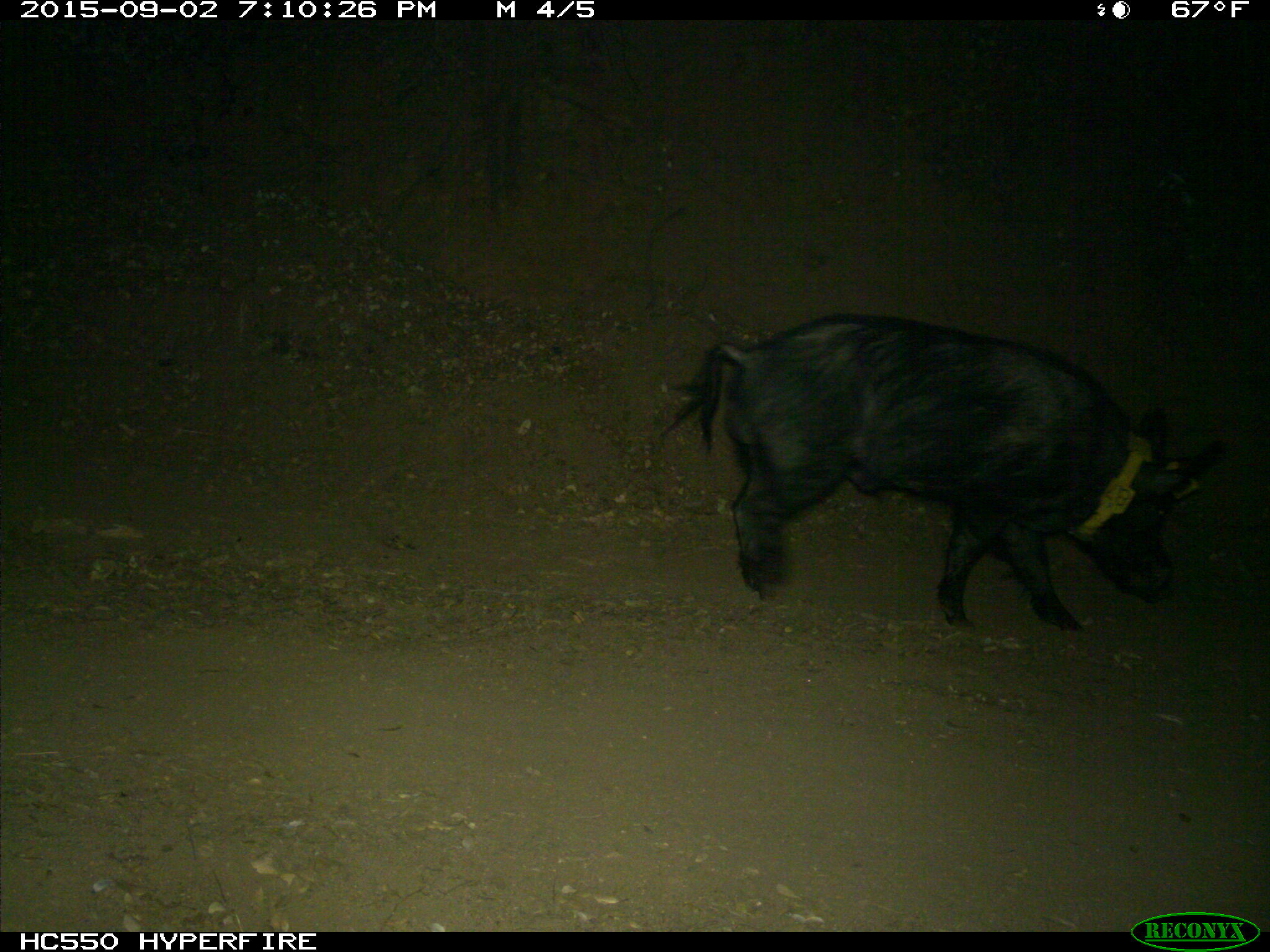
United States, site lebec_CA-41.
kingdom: Animalia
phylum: Chordata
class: Mammalia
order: Artiodactyla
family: Suidae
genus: Sus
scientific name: Sus scrofa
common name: wild boar